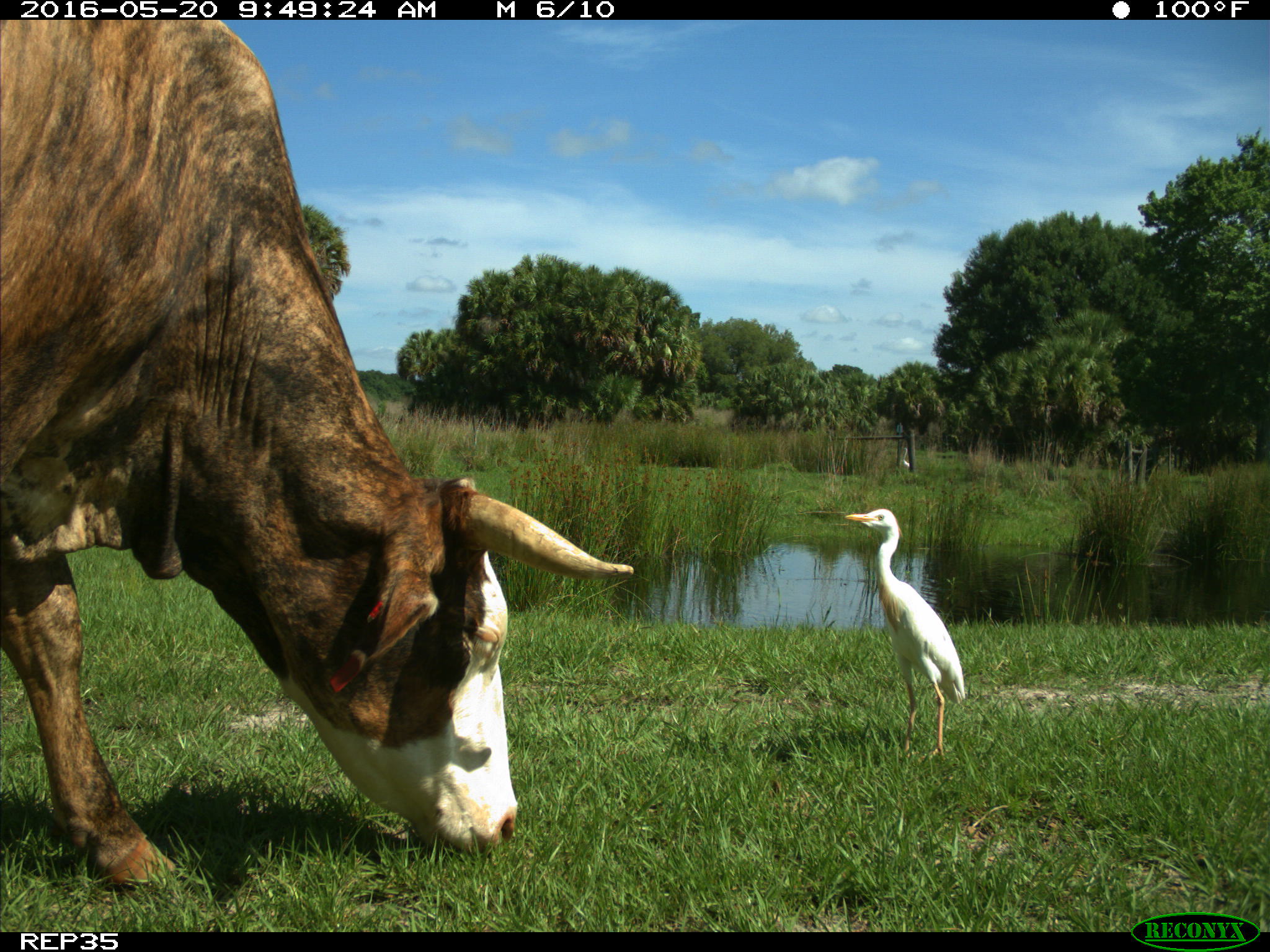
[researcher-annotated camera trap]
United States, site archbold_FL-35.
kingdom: Animalia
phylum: Chordata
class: Mammalia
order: Artiodactyla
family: Bovidae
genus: Bos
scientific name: Bos taurus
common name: domestic cow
Bos taurus (domestic cow).